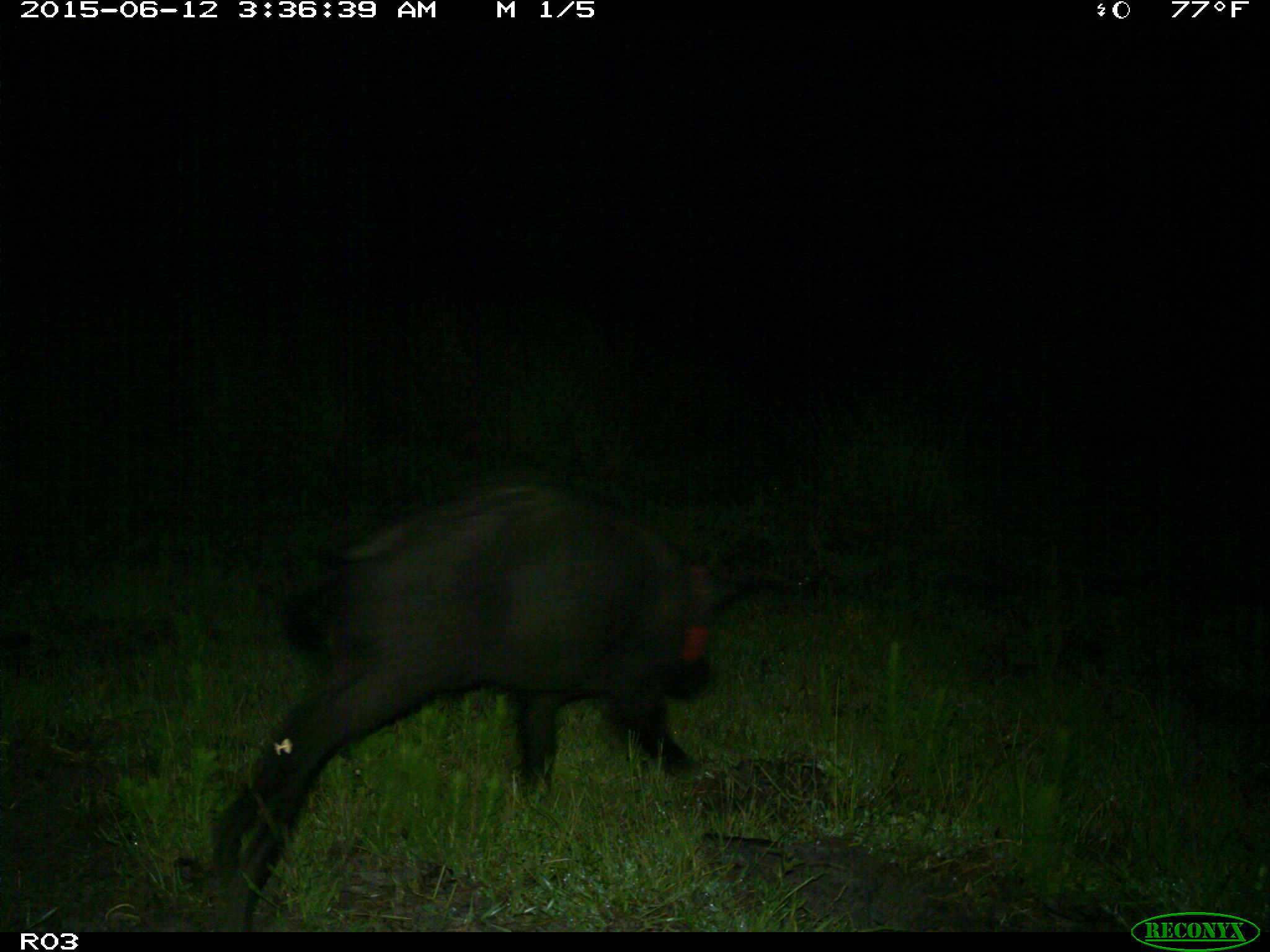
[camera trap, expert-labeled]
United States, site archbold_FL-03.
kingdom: Animalia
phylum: Chordata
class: Mammalia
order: Artiodactyla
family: Suidae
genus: Sus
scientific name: Sus scrofa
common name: wild boar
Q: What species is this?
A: Sus scrofa (wild boar).